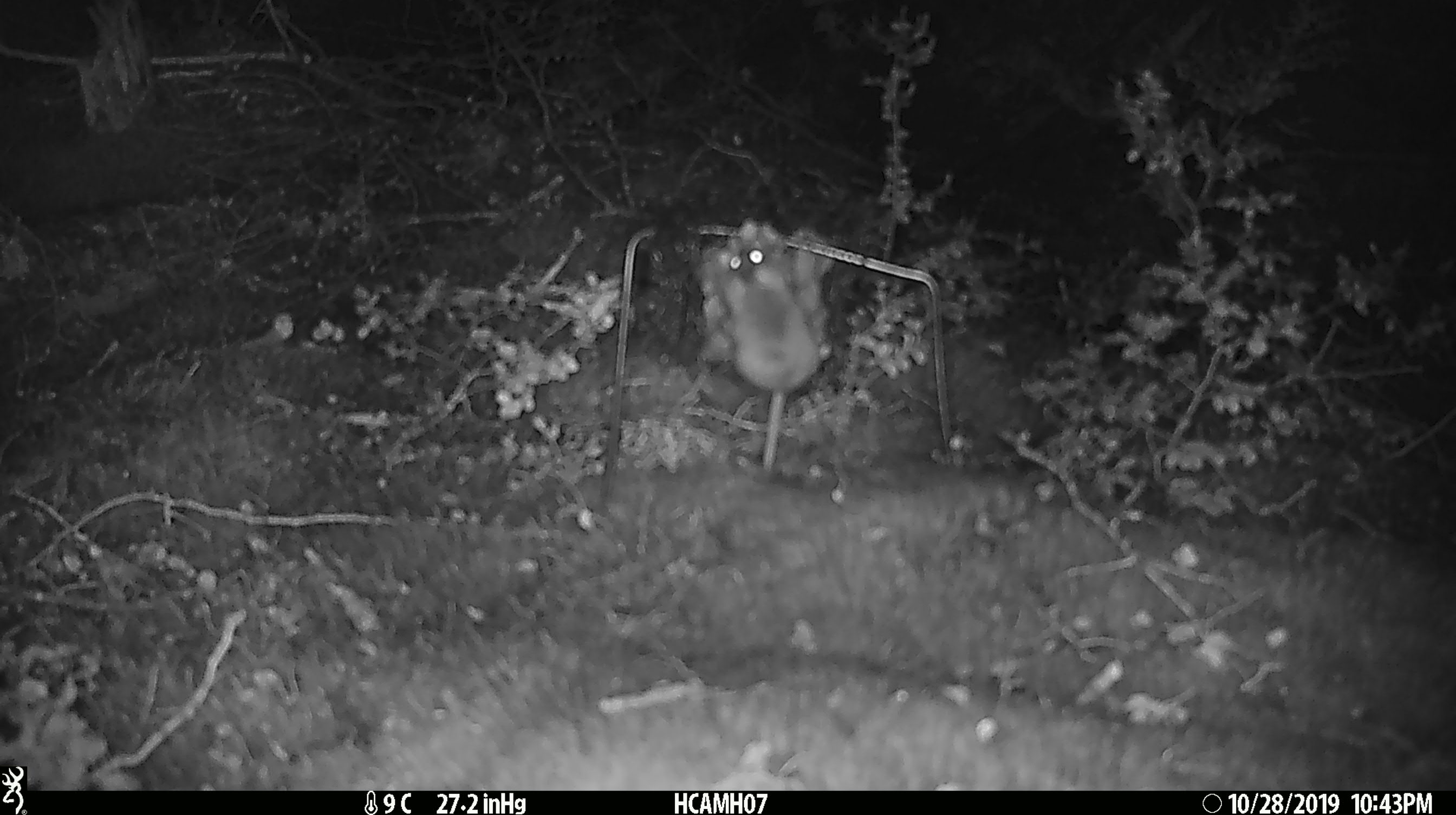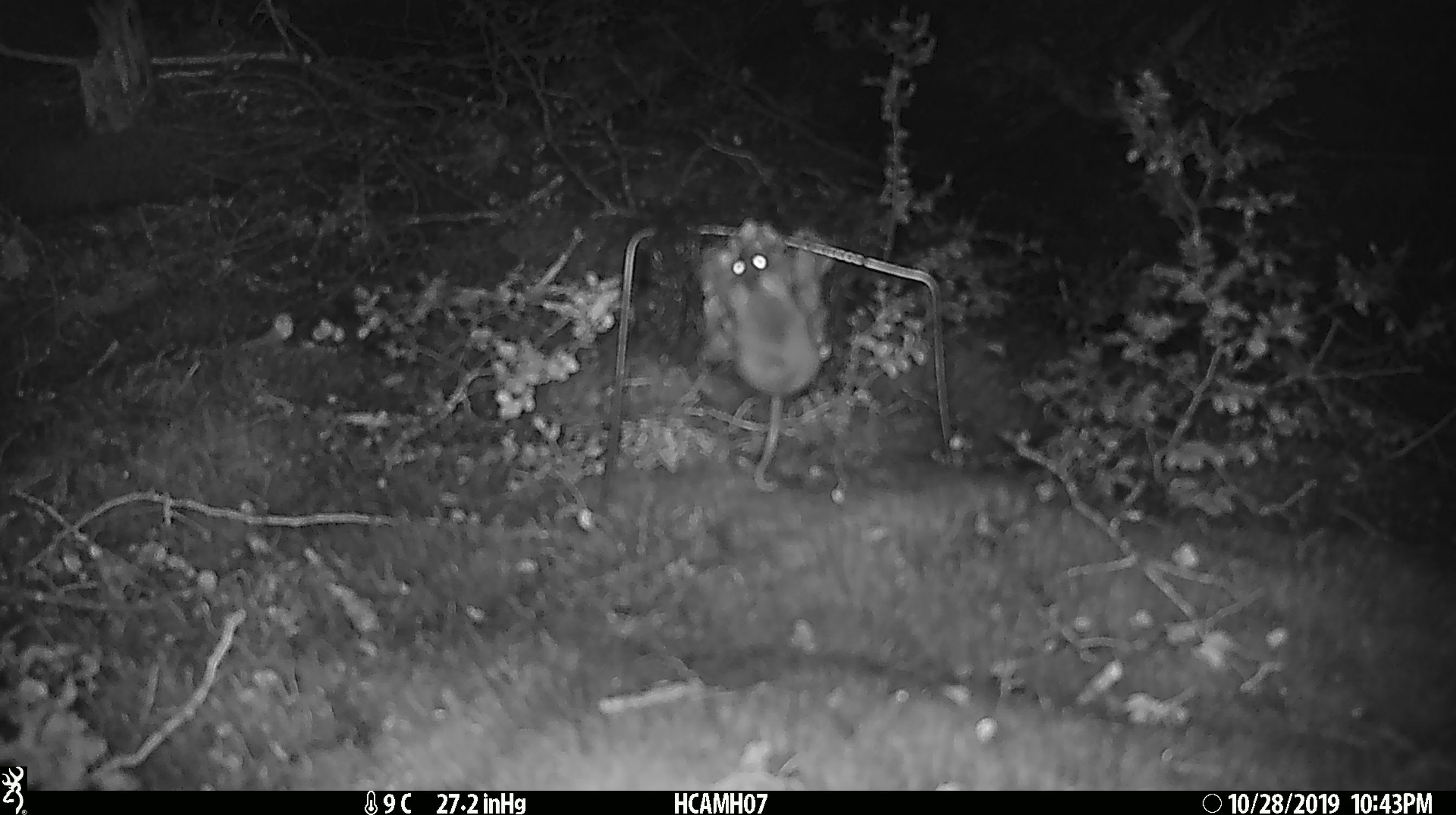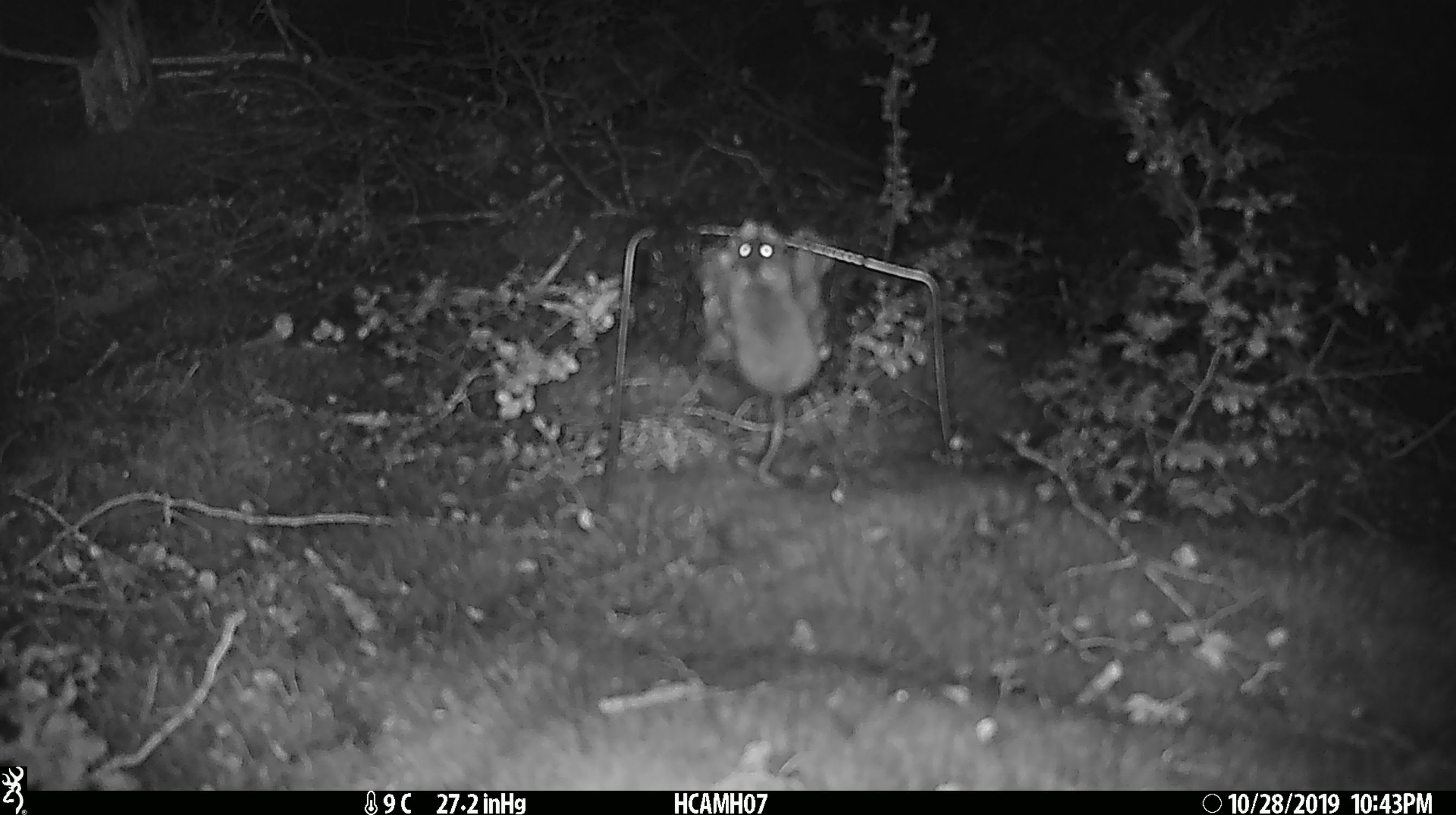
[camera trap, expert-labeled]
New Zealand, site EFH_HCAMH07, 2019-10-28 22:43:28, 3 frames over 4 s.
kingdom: Animalia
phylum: Chordata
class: Mammalia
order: Rodentia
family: Muridae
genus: Mus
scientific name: Mus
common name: mouse